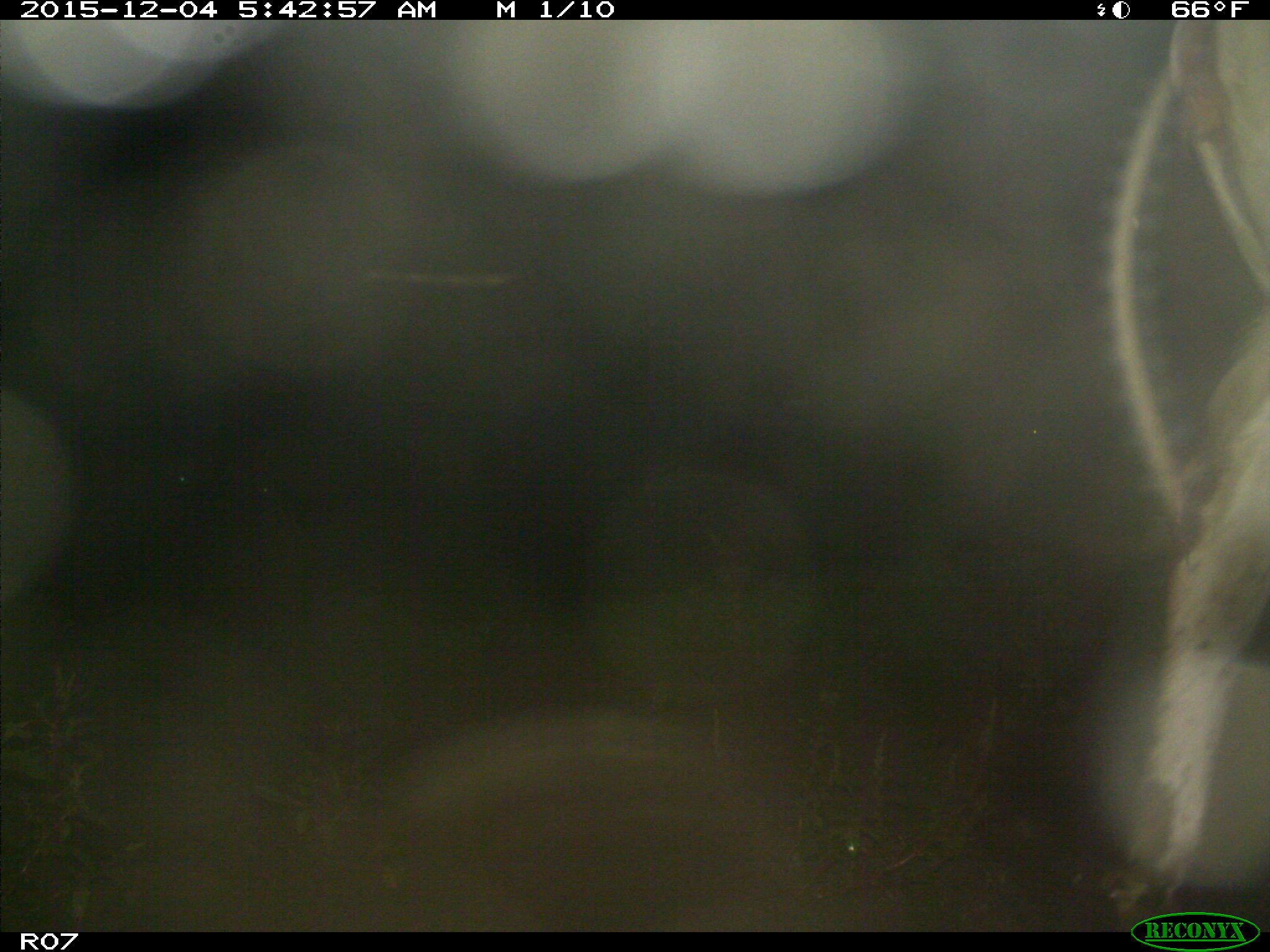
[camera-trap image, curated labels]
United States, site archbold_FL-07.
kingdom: Animalia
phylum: Chordata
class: Mammalia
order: Artiodactyla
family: Bovidae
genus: Bos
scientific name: Bos taurus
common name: domestic cow